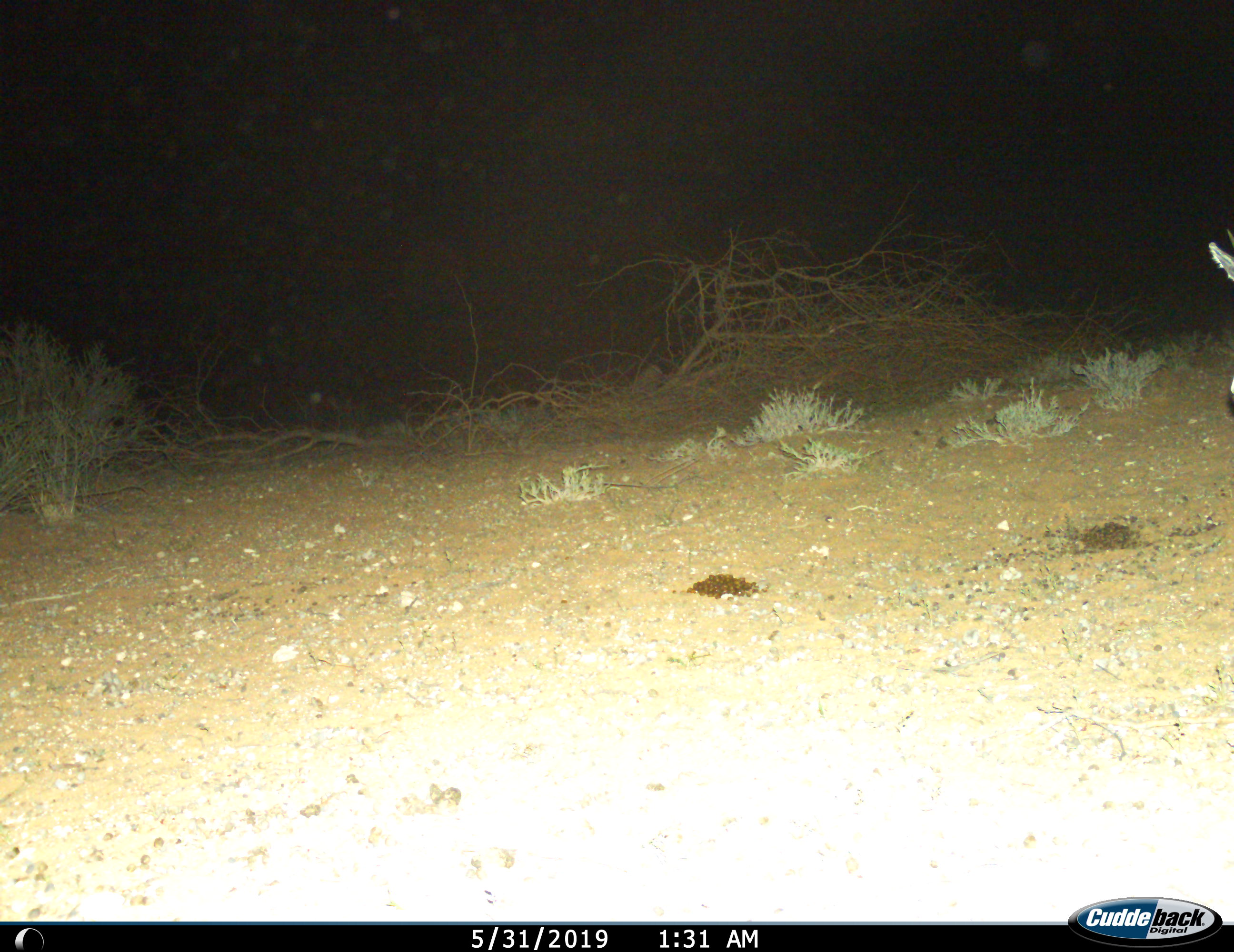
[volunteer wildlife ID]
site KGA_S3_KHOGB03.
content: unidentified animal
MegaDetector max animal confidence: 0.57